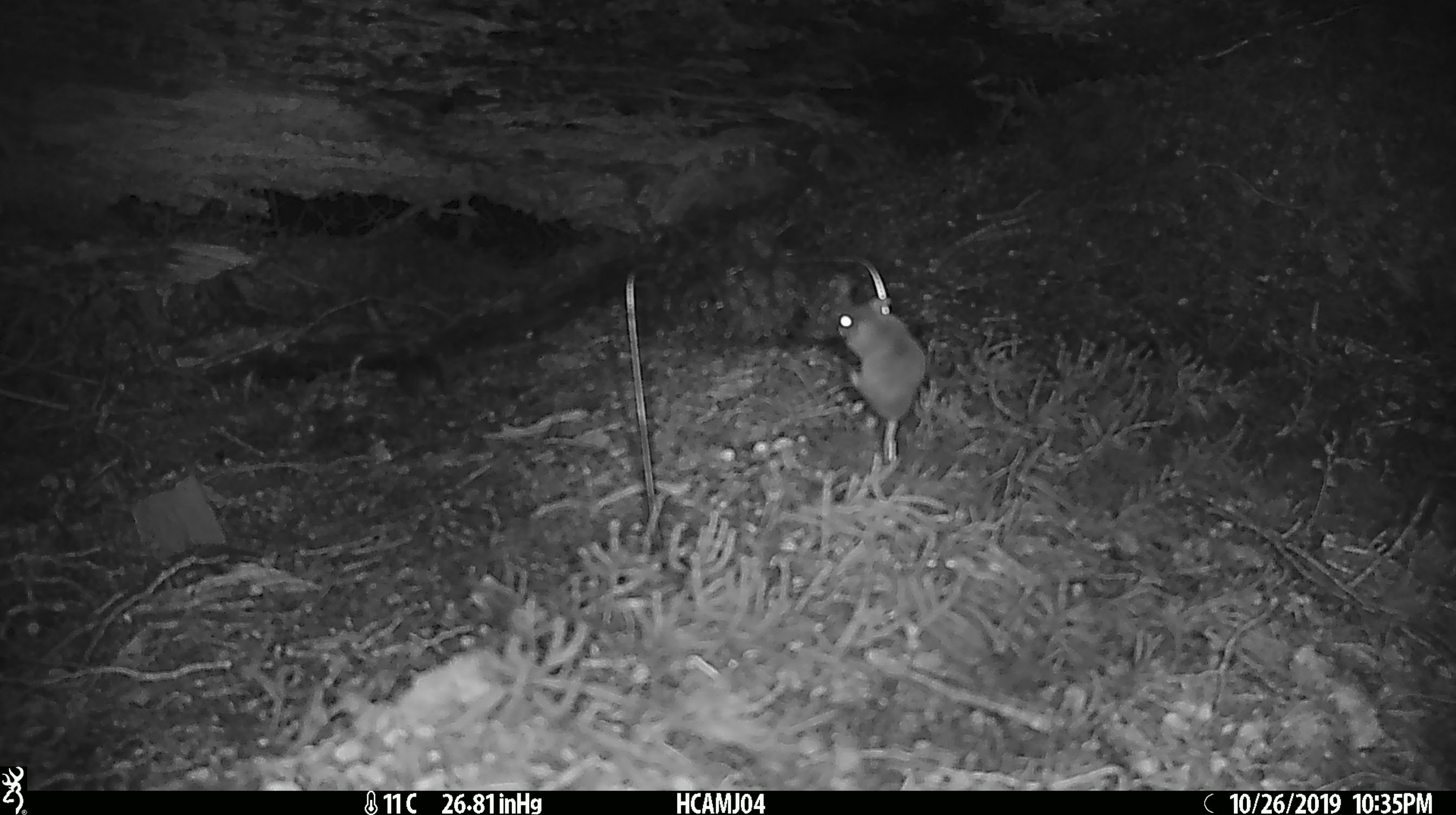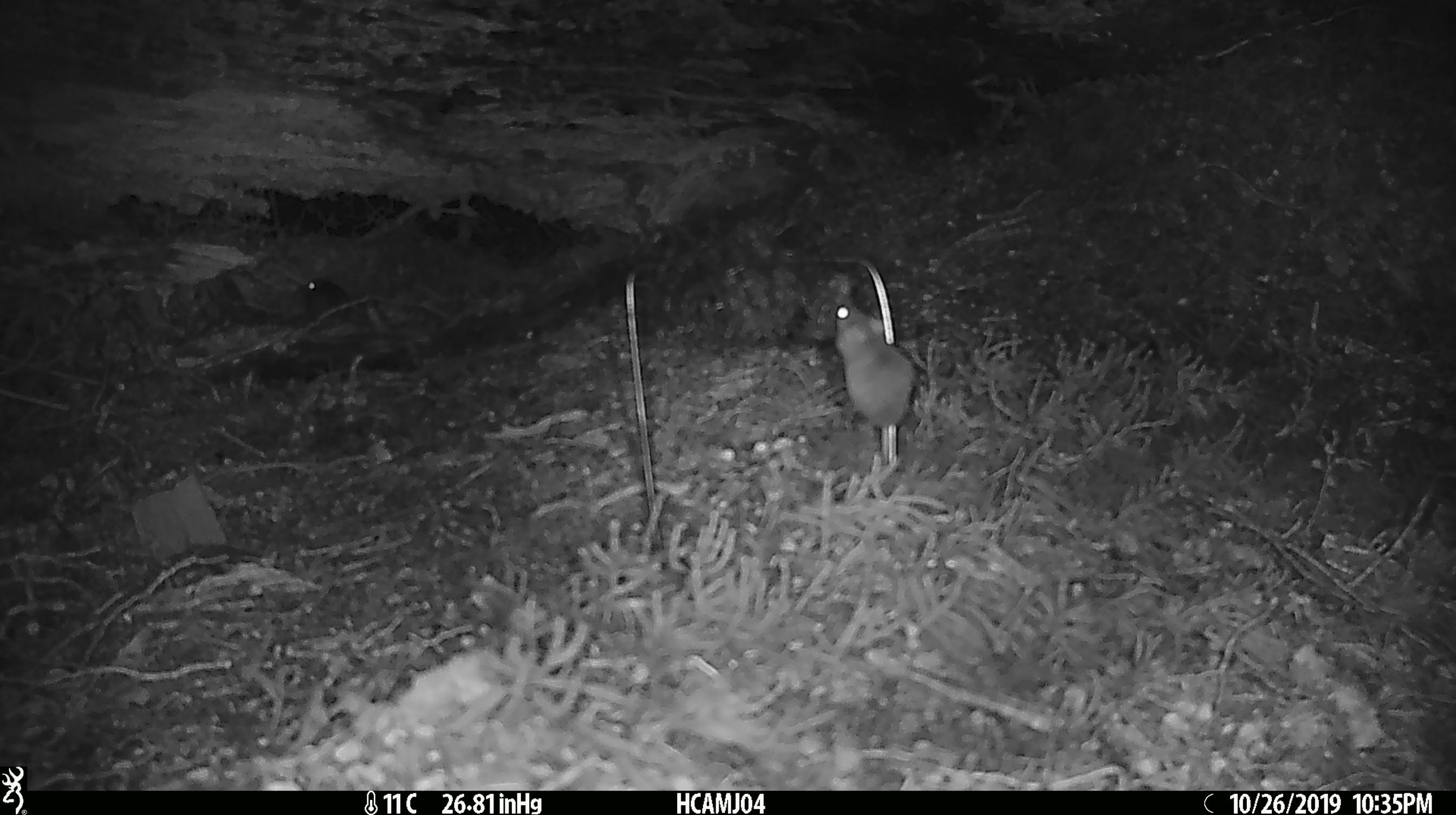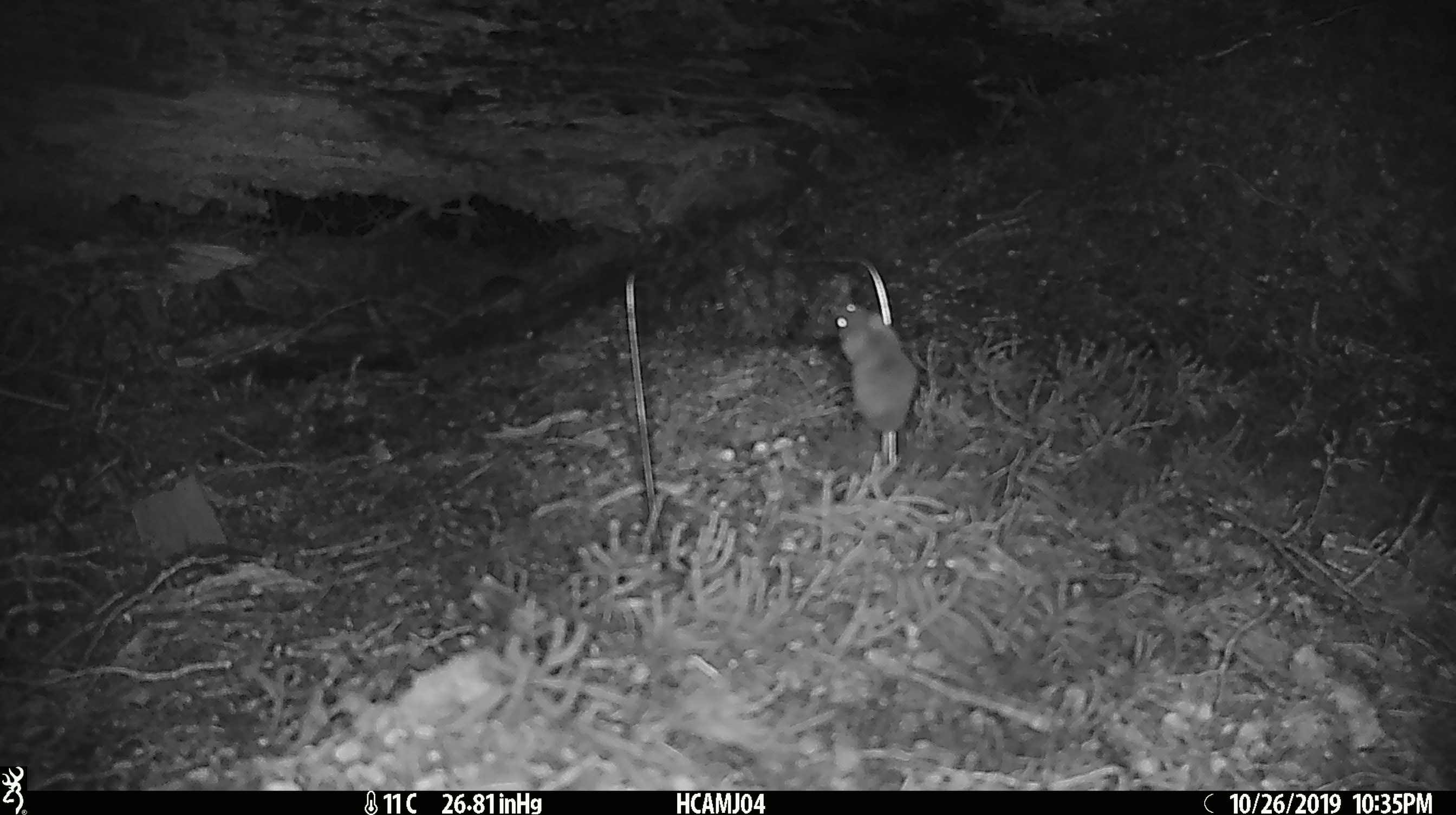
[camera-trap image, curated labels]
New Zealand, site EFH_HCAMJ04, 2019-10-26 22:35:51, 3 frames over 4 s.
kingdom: Animalia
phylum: Chordata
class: Mammalia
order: Rodentia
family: Muridae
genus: Mus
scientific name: Mus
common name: mouse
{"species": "mouse (Mus)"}